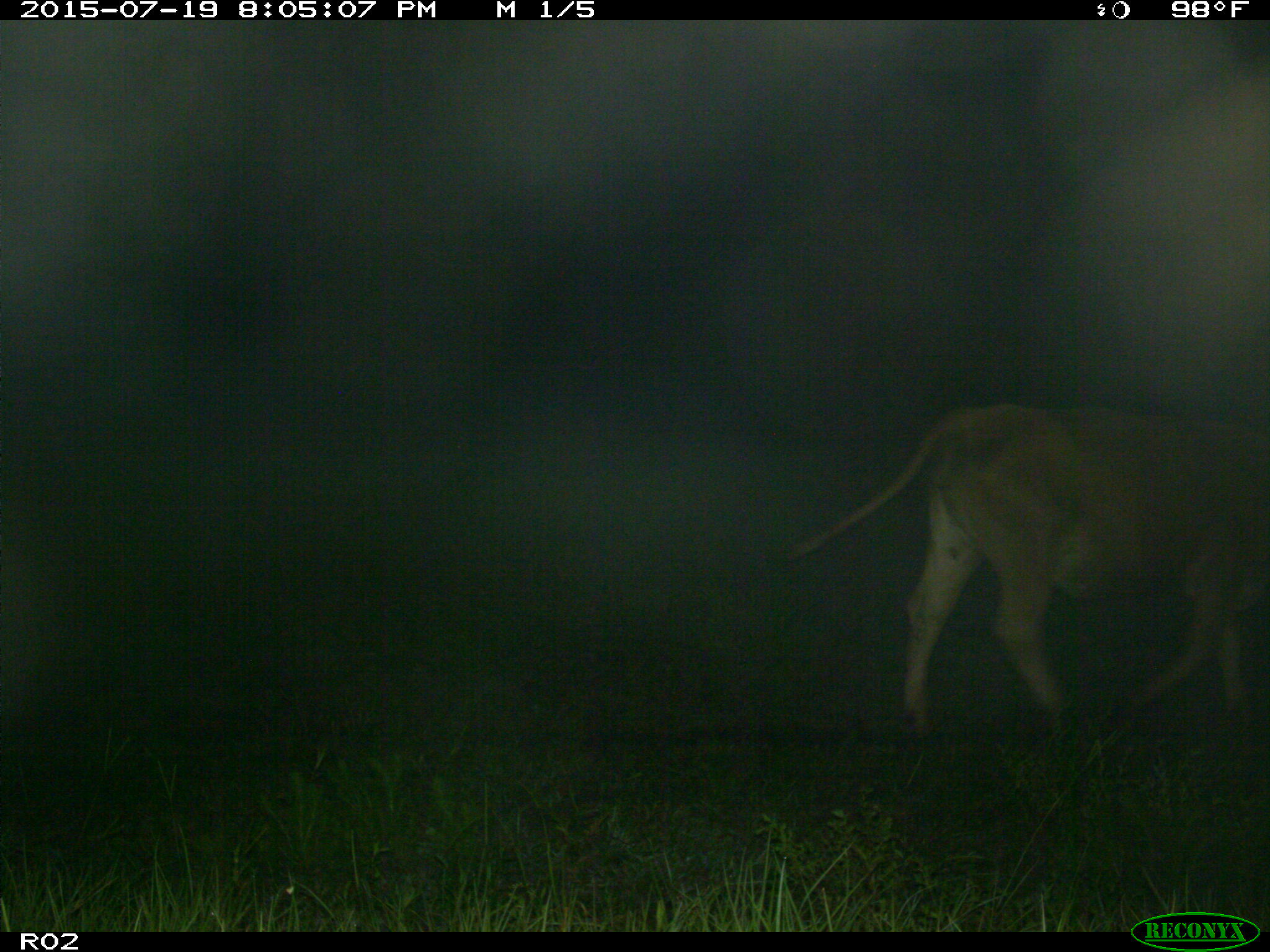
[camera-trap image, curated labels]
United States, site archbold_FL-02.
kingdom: Animalia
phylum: Chordata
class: Mammalia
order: Artiodactyla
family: Bovidae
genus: Bos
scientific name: Bos taurus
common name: domestic cow